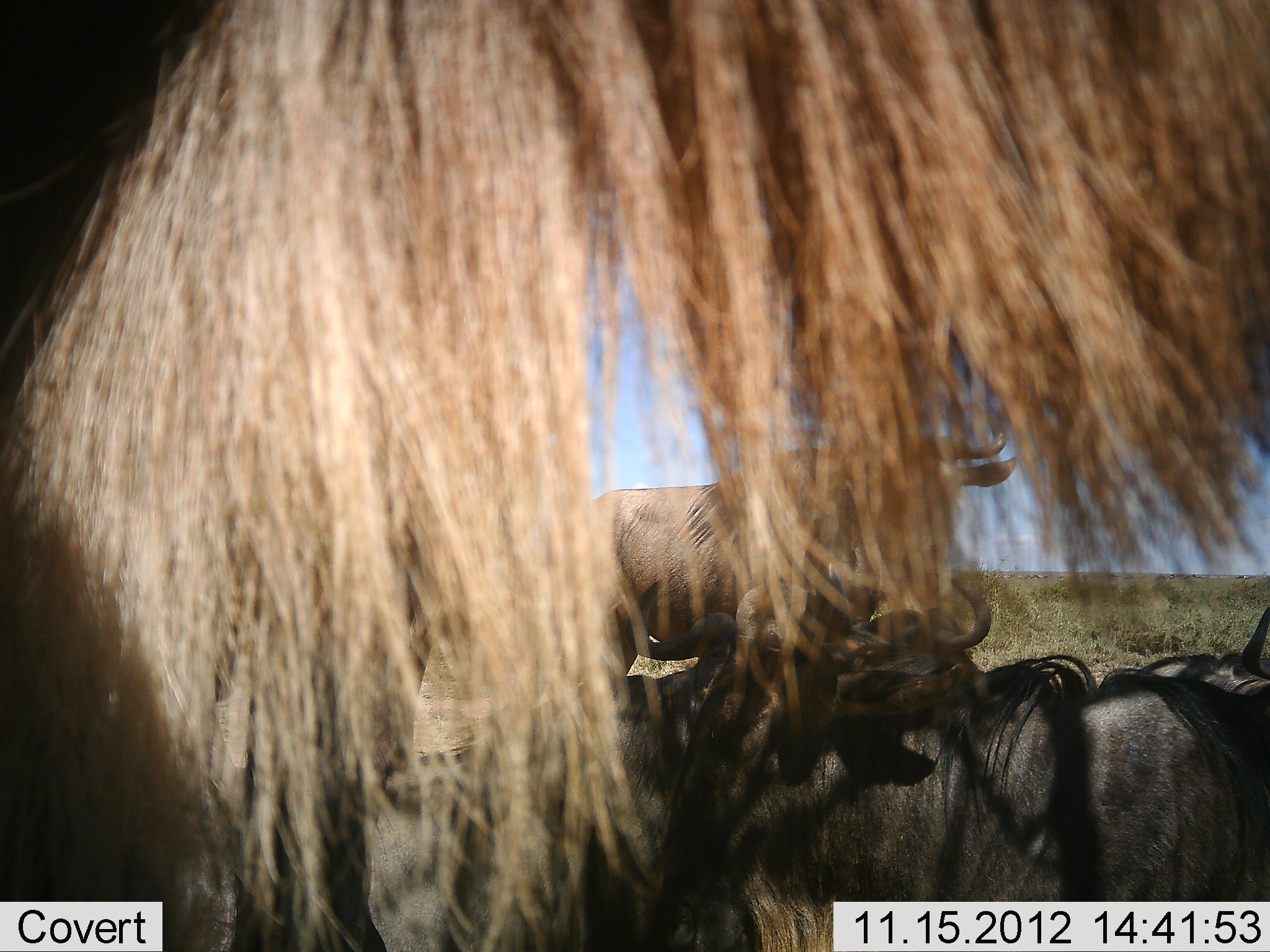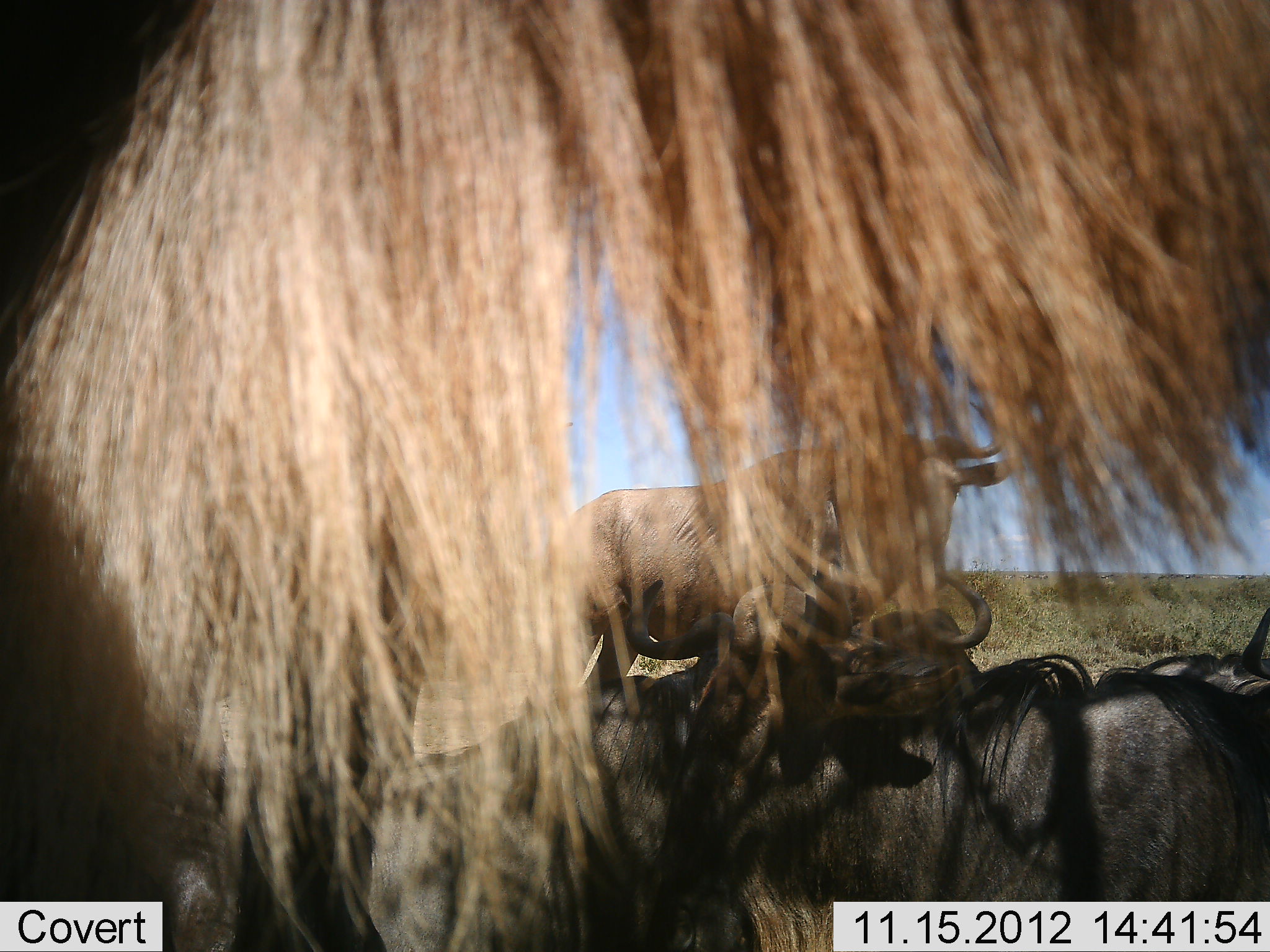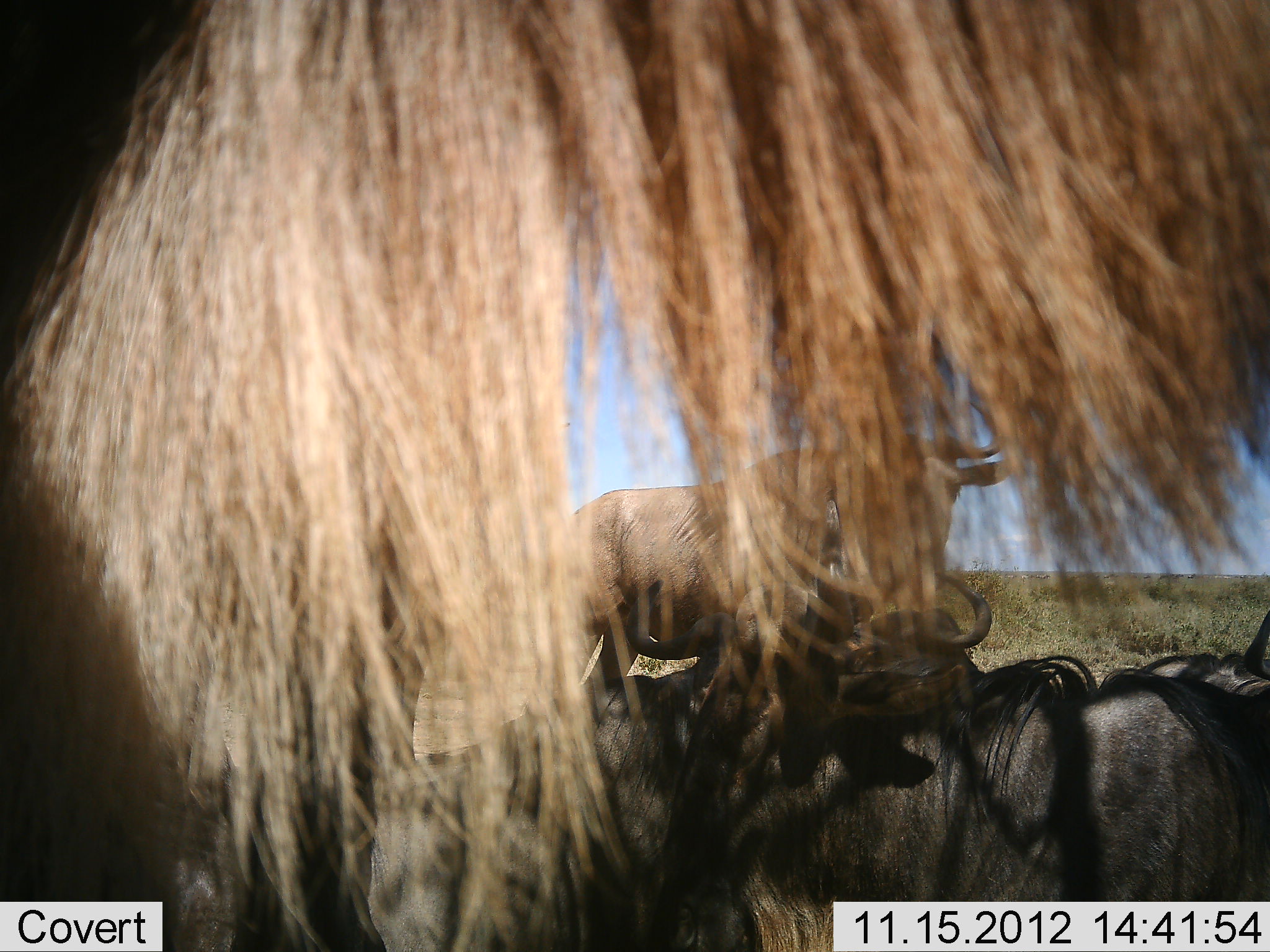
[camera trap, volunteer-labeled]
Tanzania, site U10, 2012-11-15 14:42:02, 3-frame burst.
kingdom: Animalia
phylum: Chordata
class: Mammalia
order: Artiodactyla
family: Bovidae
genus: Connochaetes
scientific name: Connochaetes taurinus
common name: blue wildebeest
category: wildebeest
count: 5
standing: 100%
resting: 80%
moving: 0%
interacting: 0%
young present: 0%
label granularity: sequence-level